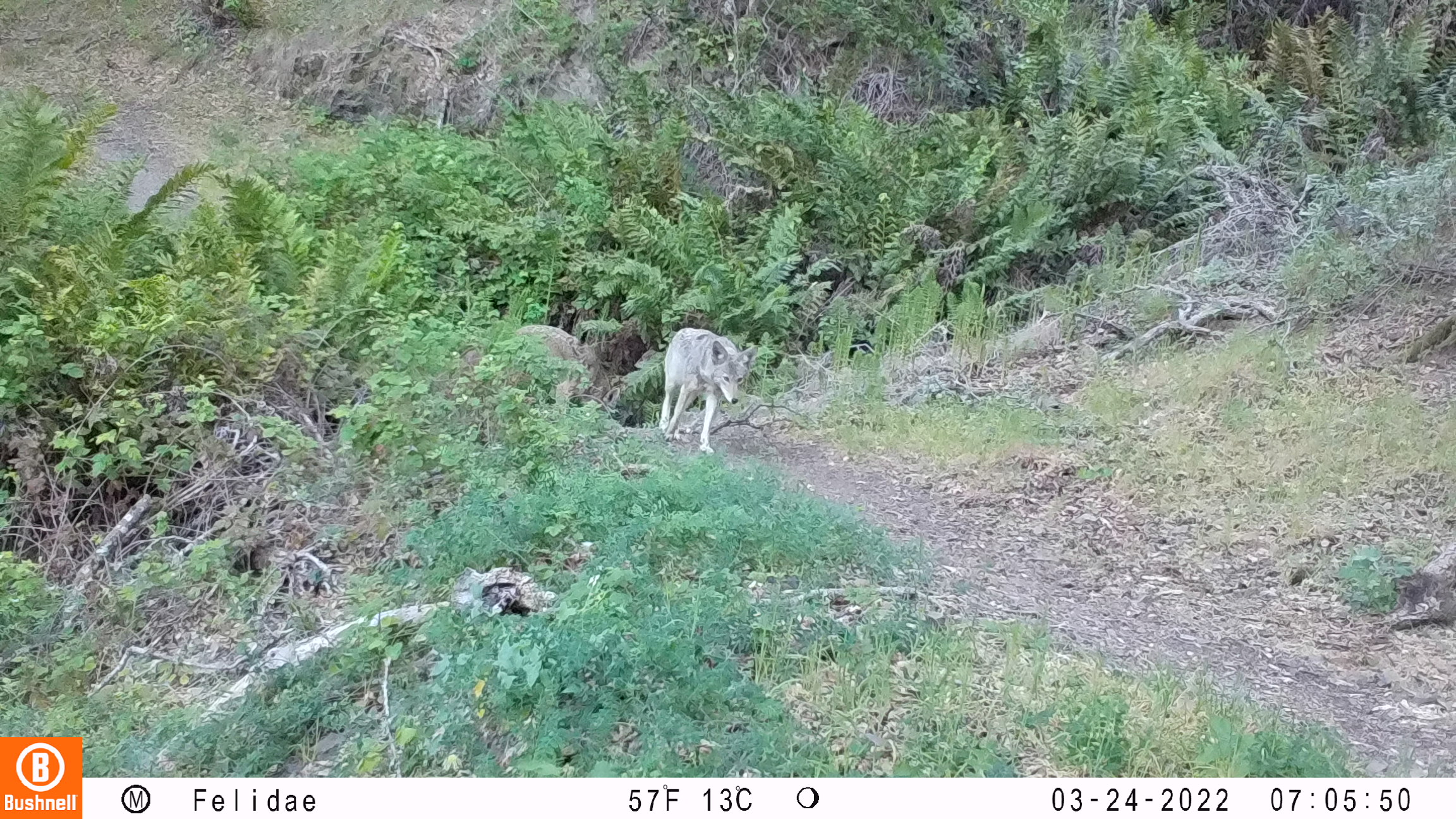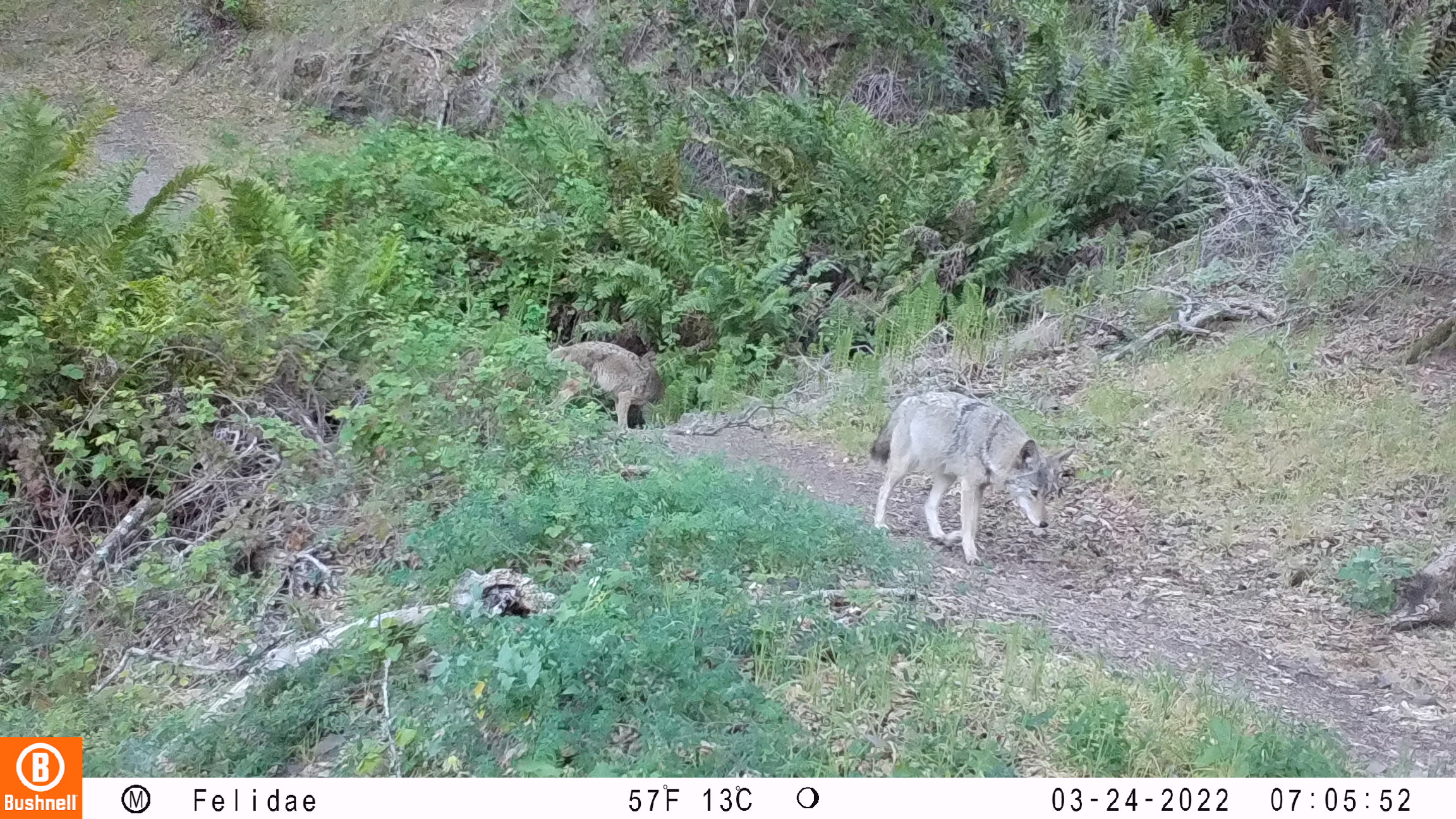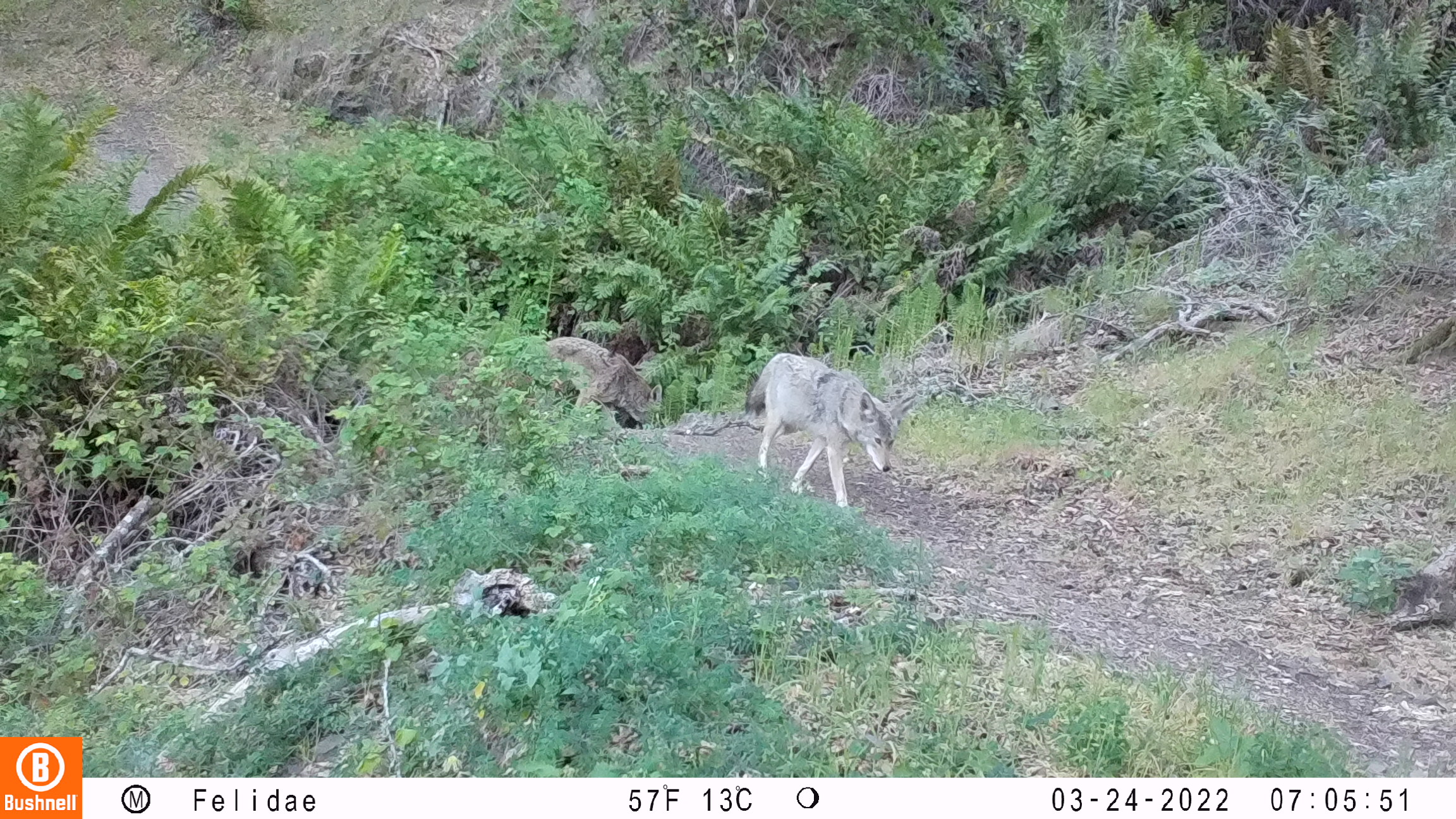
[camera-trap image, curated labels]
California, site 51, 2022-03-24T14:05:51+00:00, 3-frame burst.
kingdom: Animalia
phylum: Chordata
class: Mammalia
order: Carnivora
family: Canidae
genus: Canis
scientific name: Canis latrans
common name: coyote